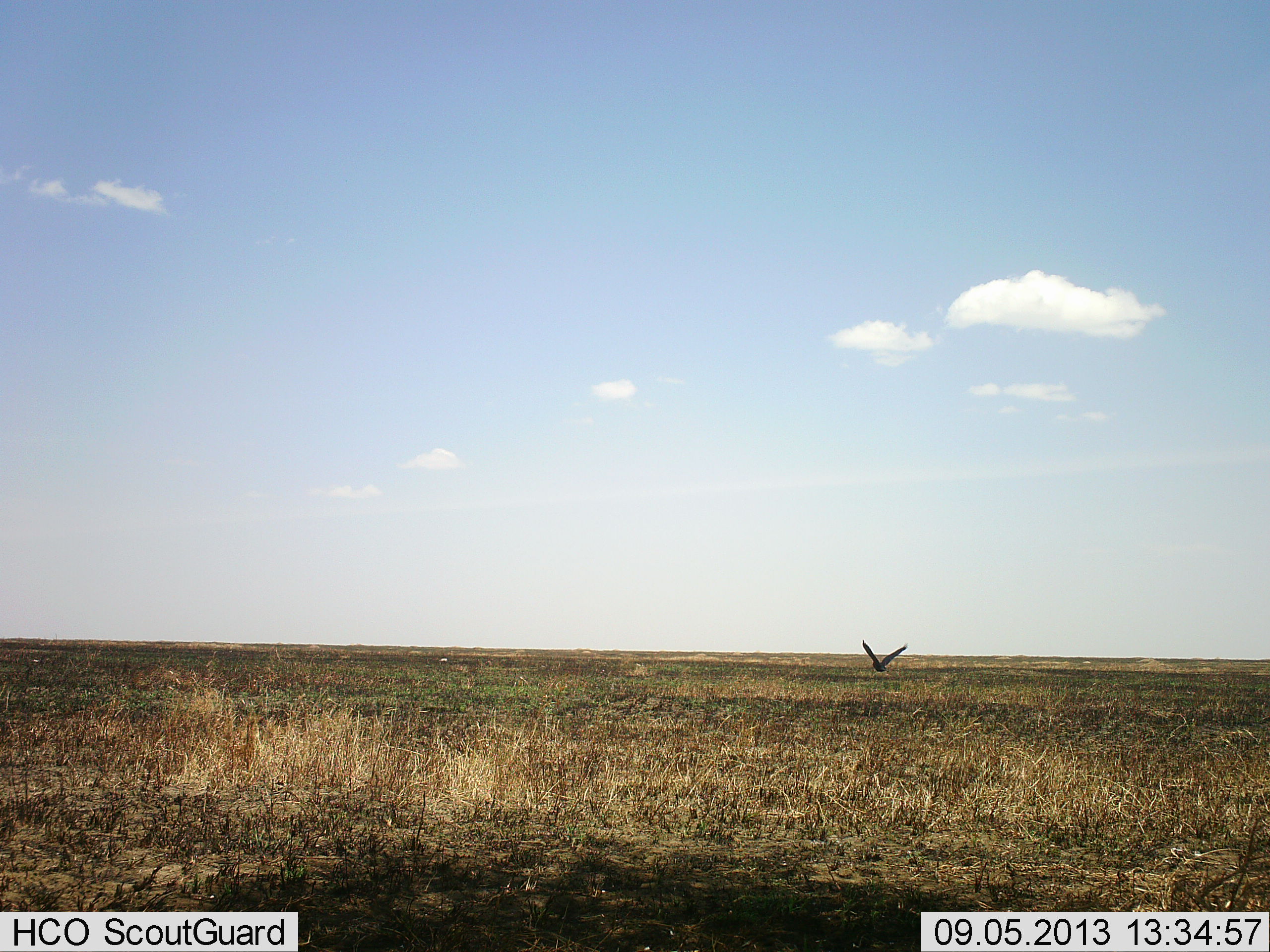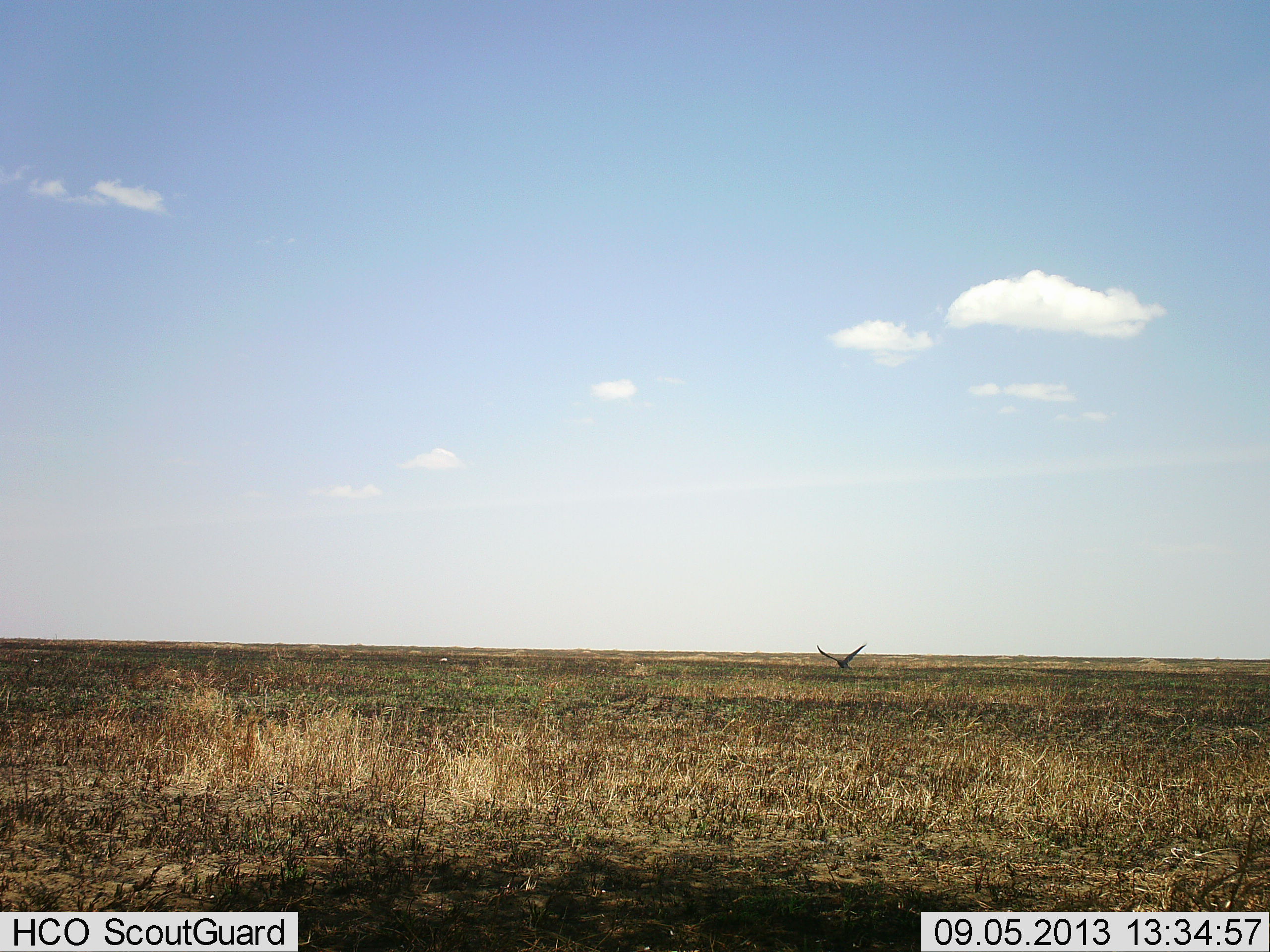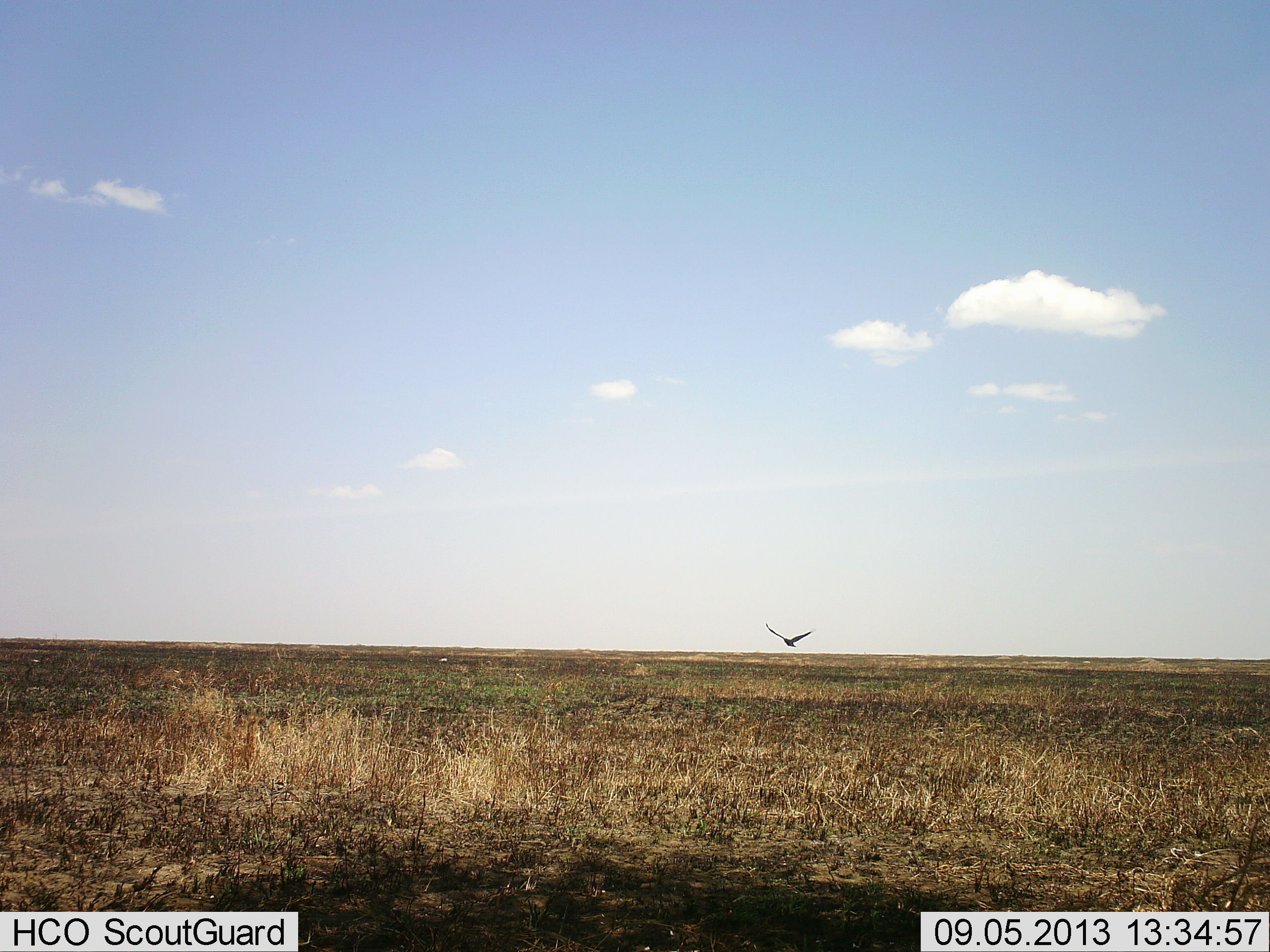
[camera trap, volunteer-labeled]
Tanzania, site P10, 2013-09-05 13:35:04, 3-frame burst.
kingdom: Animalia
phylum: Chordata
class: Aves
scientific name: Aves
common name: bird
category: otherbird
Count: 1.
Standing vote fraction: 0%.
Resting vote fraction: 0%.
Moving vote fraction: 100%.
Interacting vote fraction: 0%.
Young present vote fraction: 0%.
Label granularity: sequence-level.